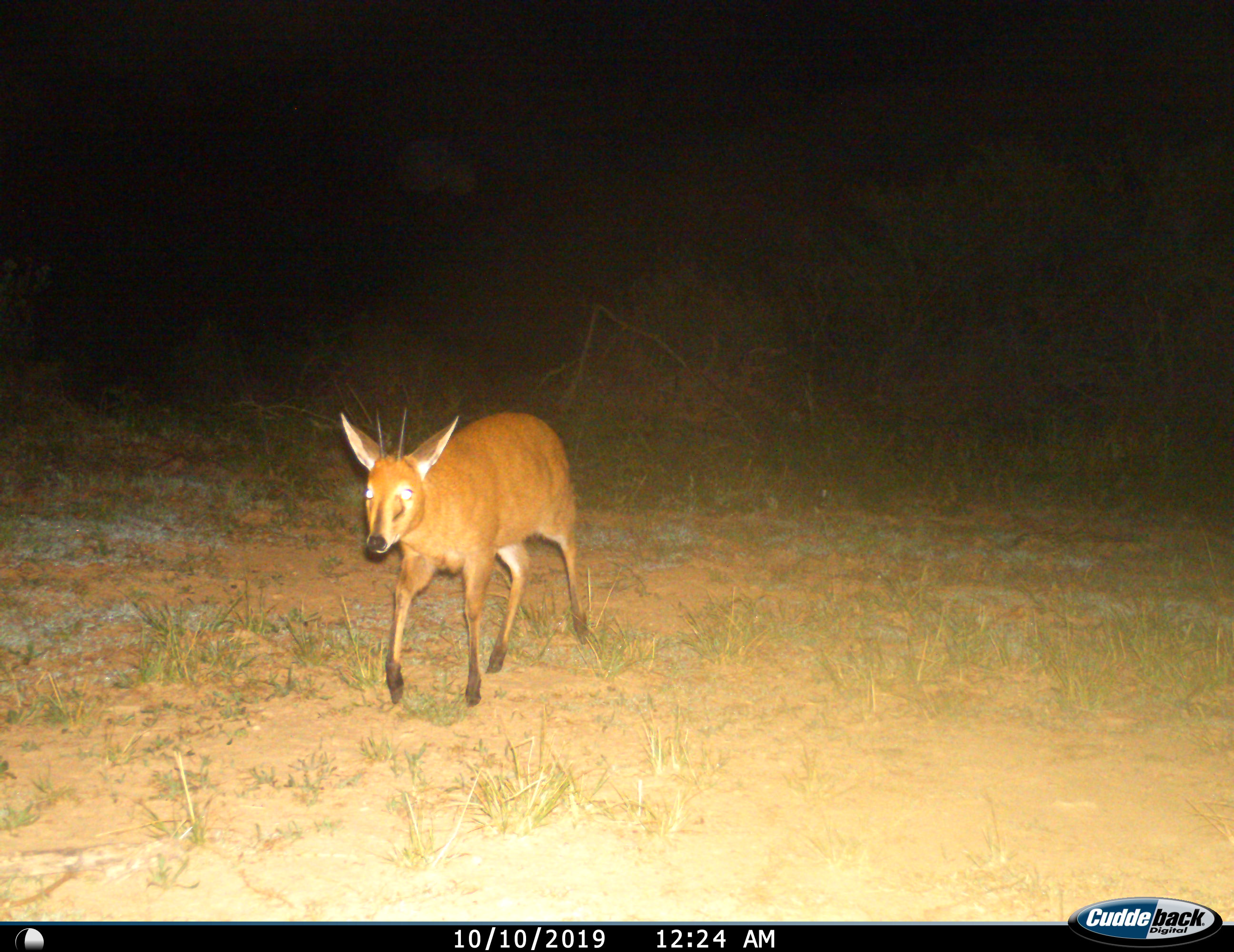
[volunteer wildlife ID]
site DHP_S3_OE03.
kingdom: Animalia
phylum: Chordata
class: Mammalia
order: Artiodactyla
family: Bovidae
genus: Raphicerus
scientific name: Raphicerus campestris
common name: steenbok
Steenbok (Raphicerus campestris), count 1. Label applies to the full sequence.